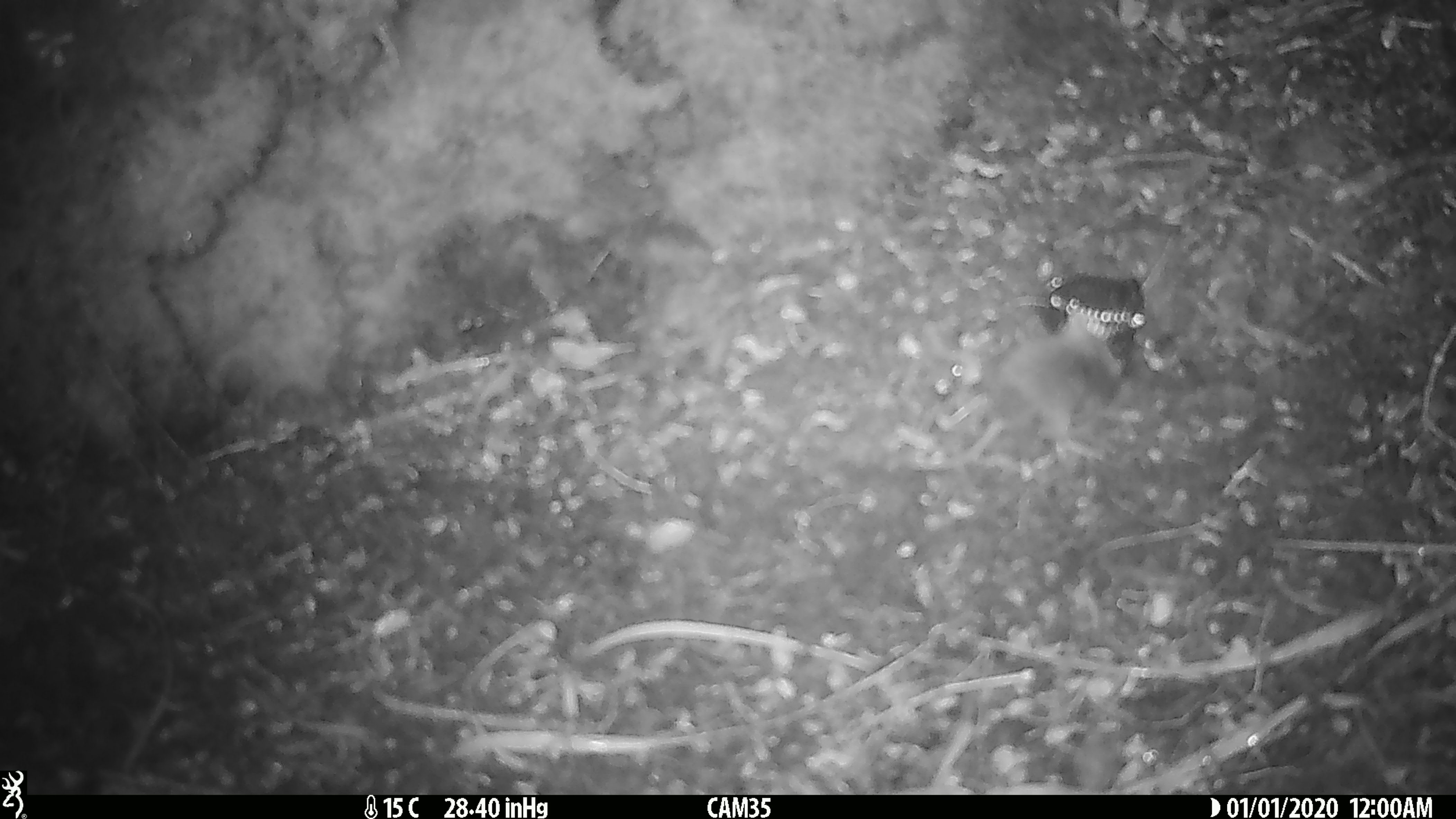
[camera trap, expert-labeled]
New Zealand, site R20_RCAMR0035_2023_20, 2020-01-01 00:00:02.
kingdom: Animalia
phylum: Chordata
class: Mammalia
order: Rodentia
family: Muridae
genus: Mus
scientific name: Mus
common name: mouse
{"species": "mouse (Mus)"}